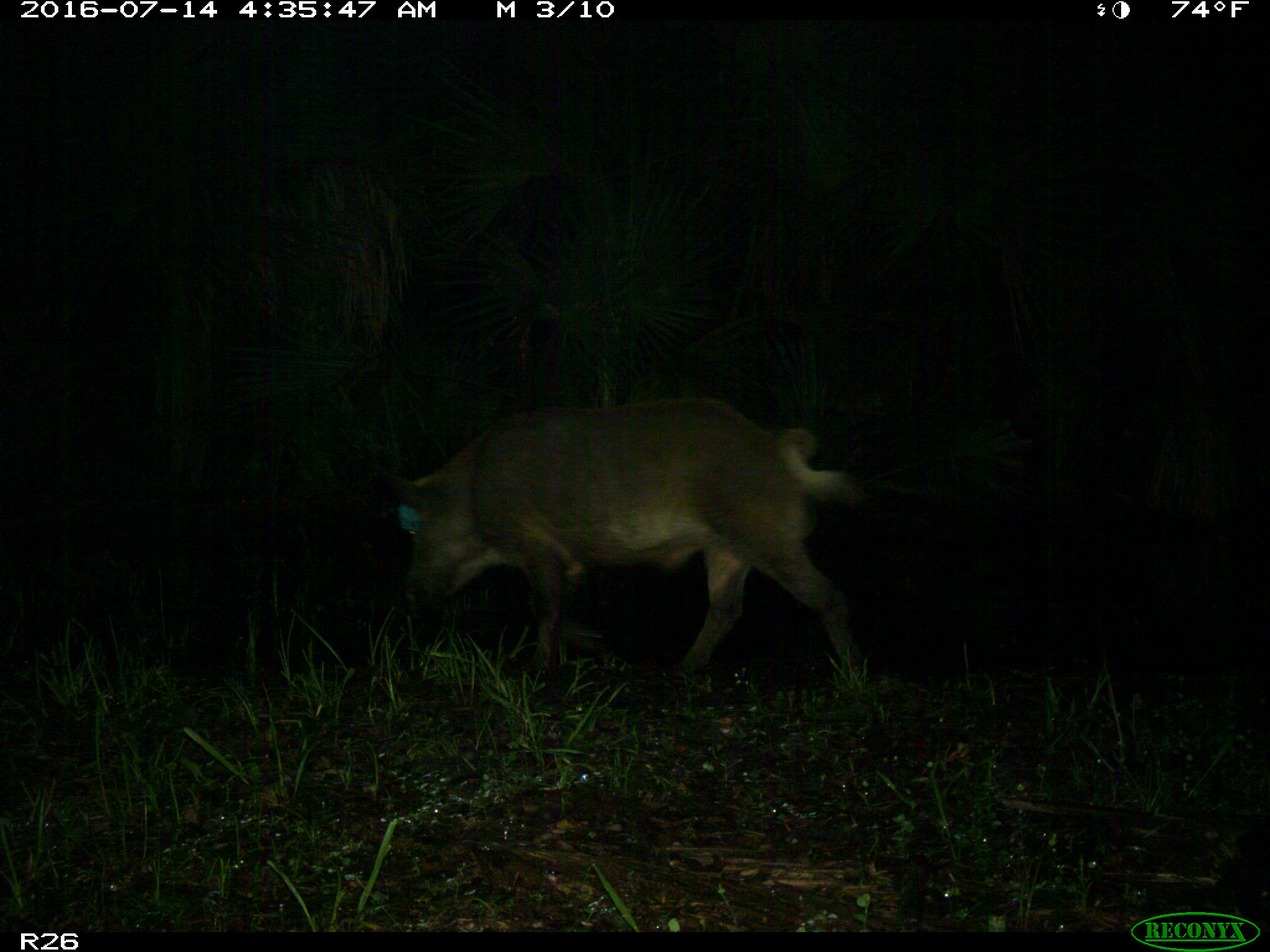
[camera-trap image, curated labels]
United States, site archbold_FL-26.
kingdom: Animalia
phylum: Chordata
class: Mammalia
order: Artiodactyla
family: Suidae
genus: Sus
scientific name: Sus scrofa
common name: wild boar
Sus scrofa (wild boar).